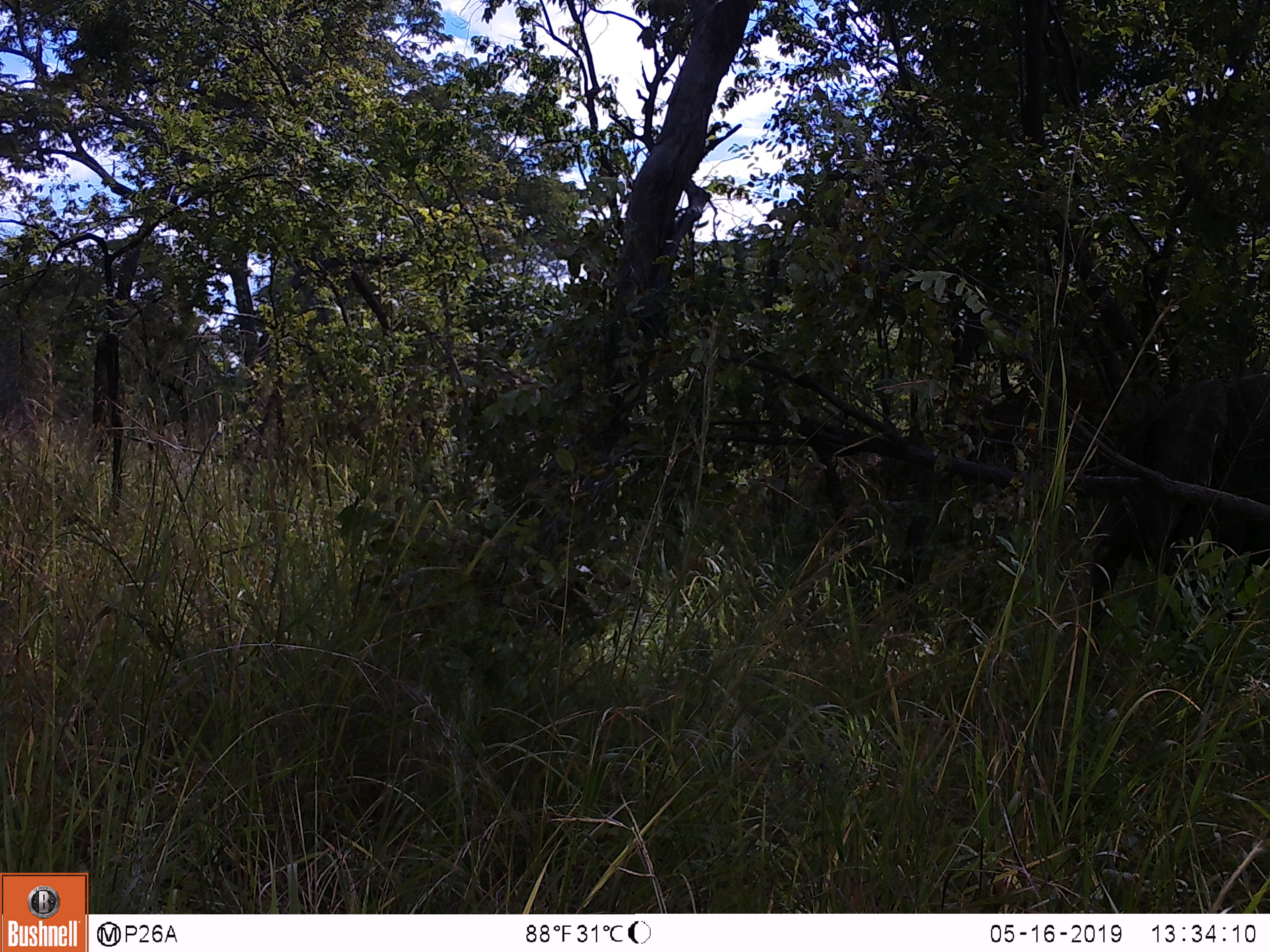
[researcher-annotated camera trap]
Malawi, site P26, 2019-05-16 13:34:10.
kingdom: Animalia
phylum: Chordata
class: Mammalia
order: Proboscidea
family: Elephantidae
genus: Loxodonta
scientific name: Loxodonta africana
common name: african savanna elephant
African savanna elephant (Loxodonta africana), count 1.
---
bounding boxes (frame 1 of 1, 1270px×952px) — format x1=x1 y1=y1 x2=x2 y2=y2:
african savanna elephant: x1=1063 y1=364 x2=1269 y2=663